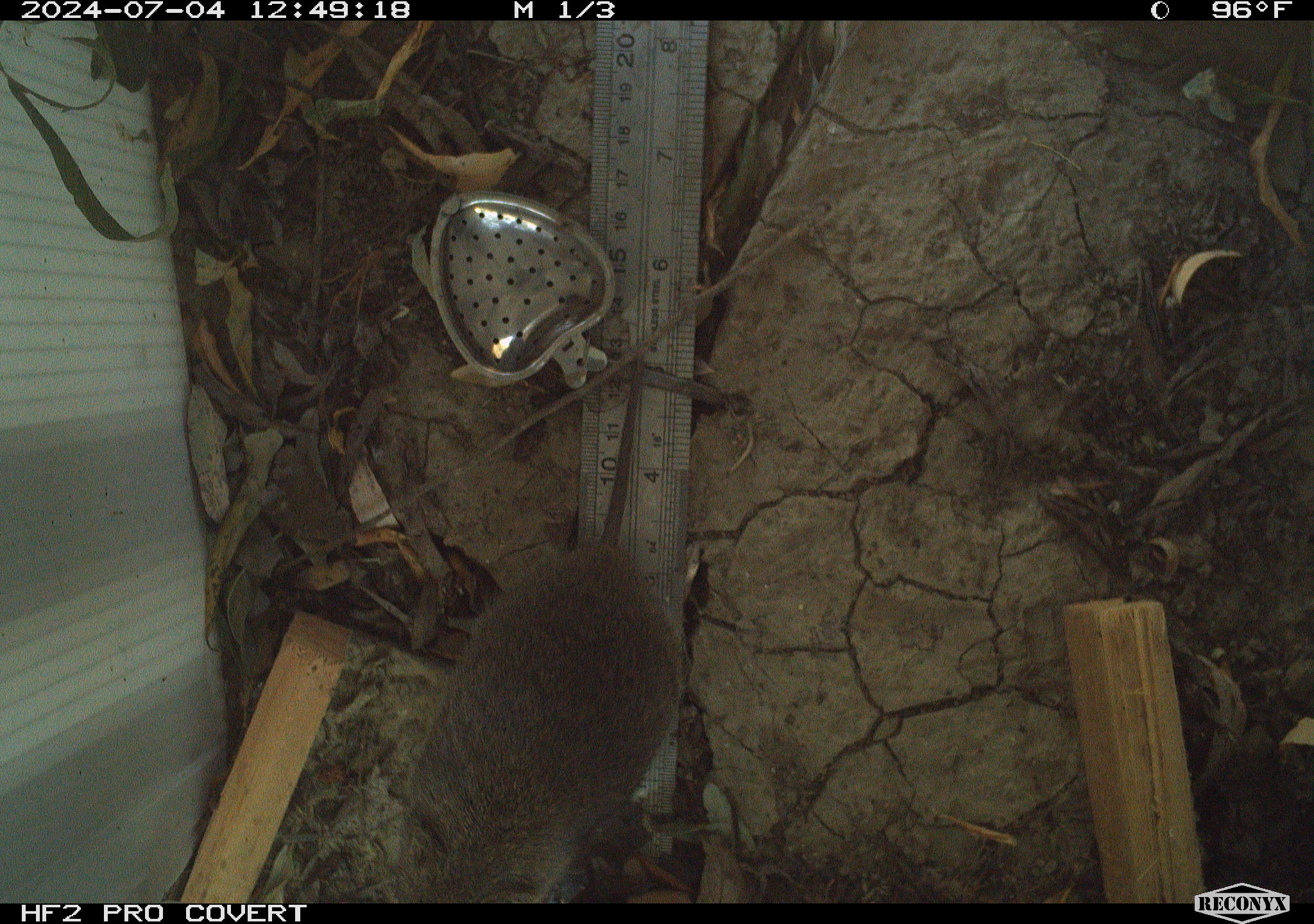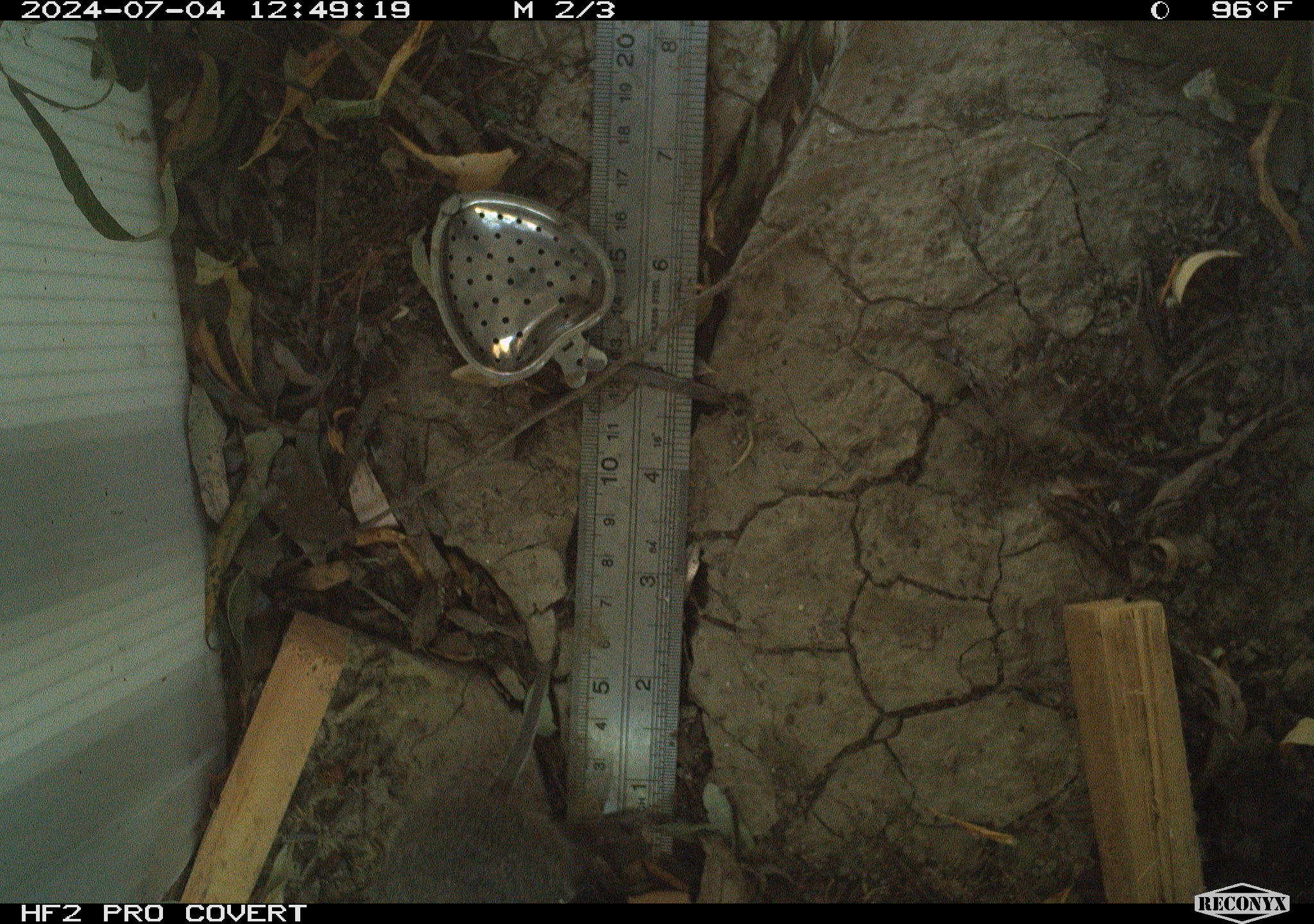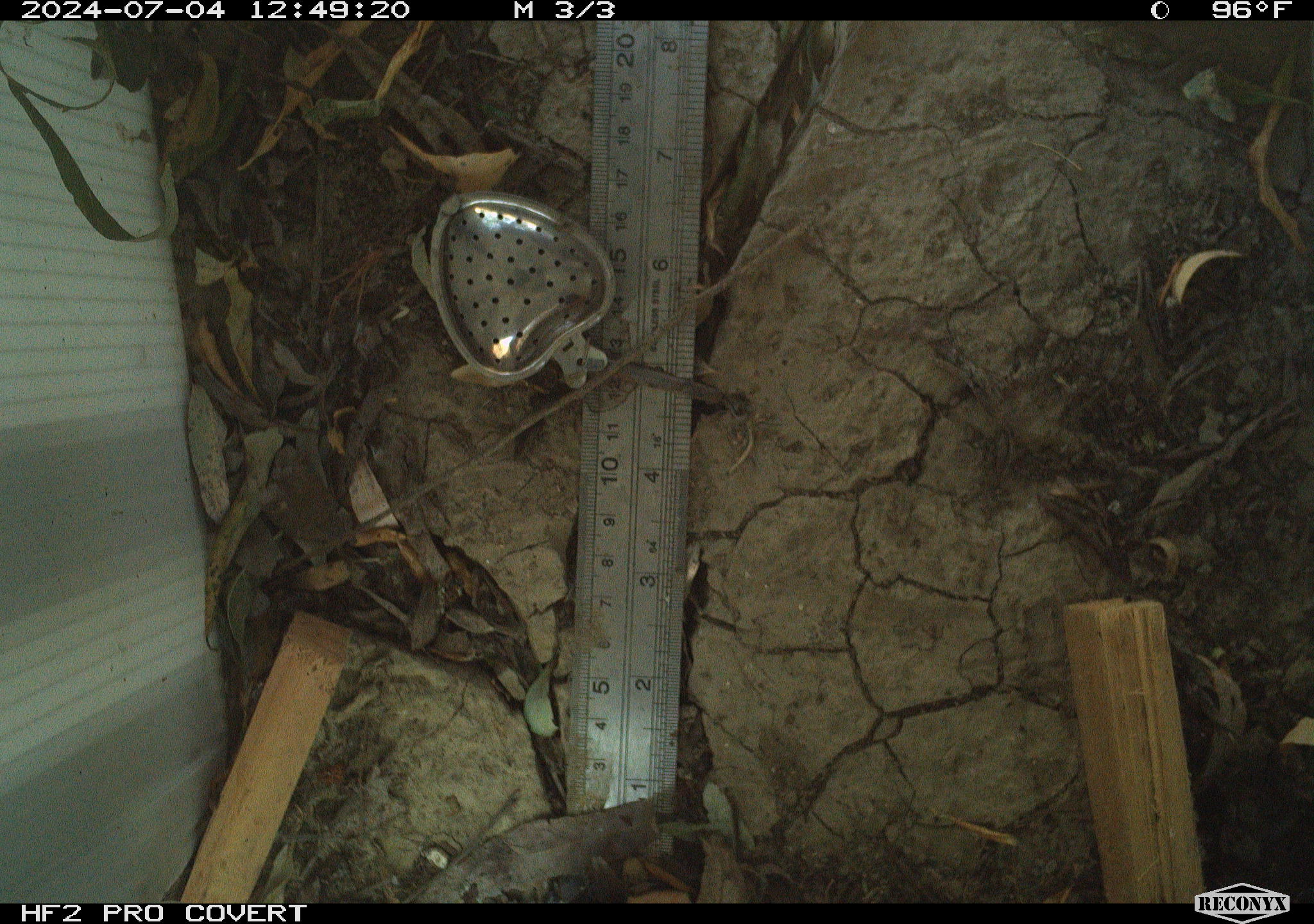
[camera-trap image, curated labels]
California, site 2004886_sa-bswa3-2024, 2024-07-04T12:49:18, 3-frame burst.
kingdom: Animalia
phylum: Chordata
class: Mammalia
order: Rodentia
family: Cricetidae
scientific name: Arvicolinae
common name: voles, lemmings, and muskrats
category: arvicolinae subfamily